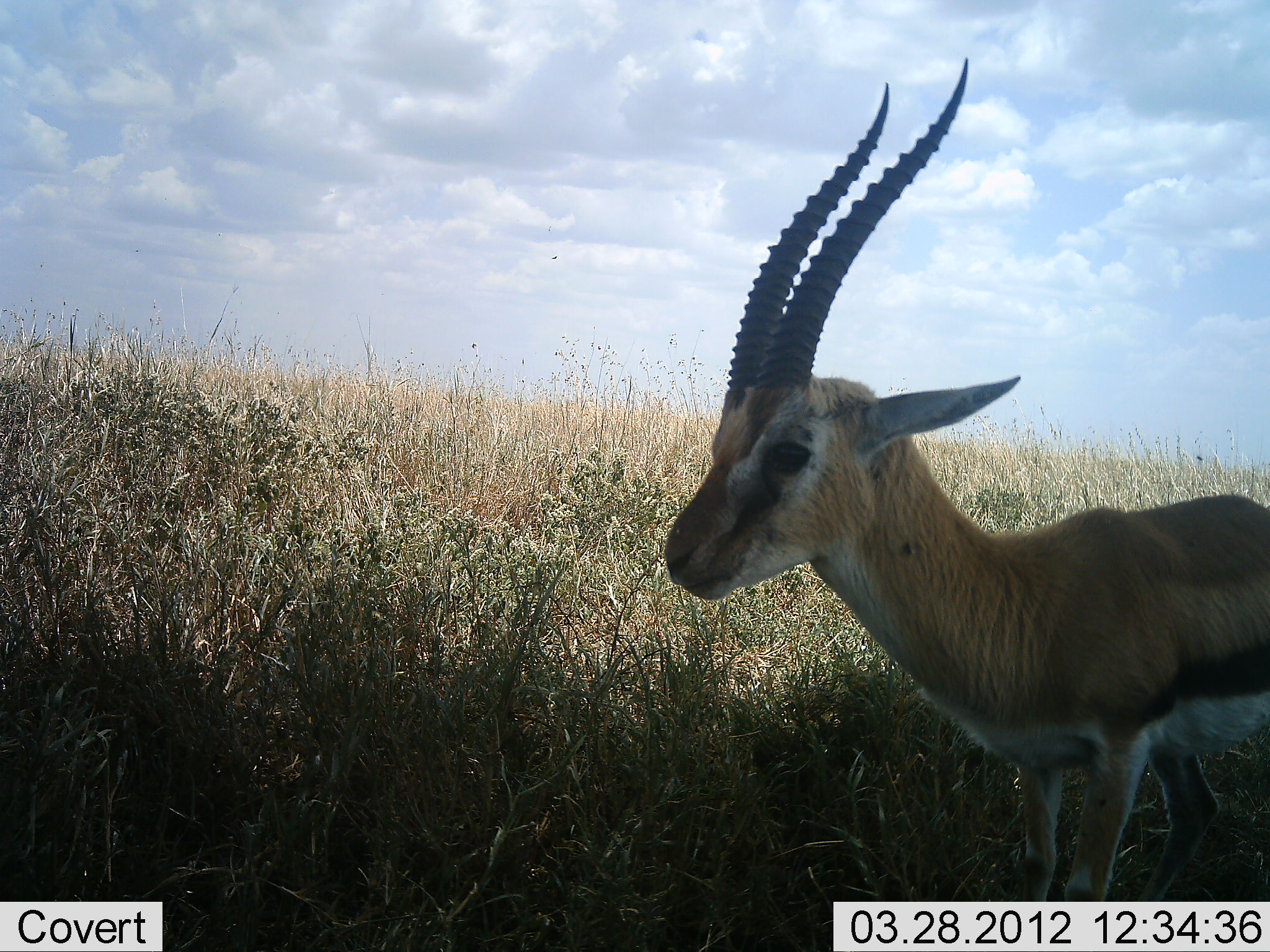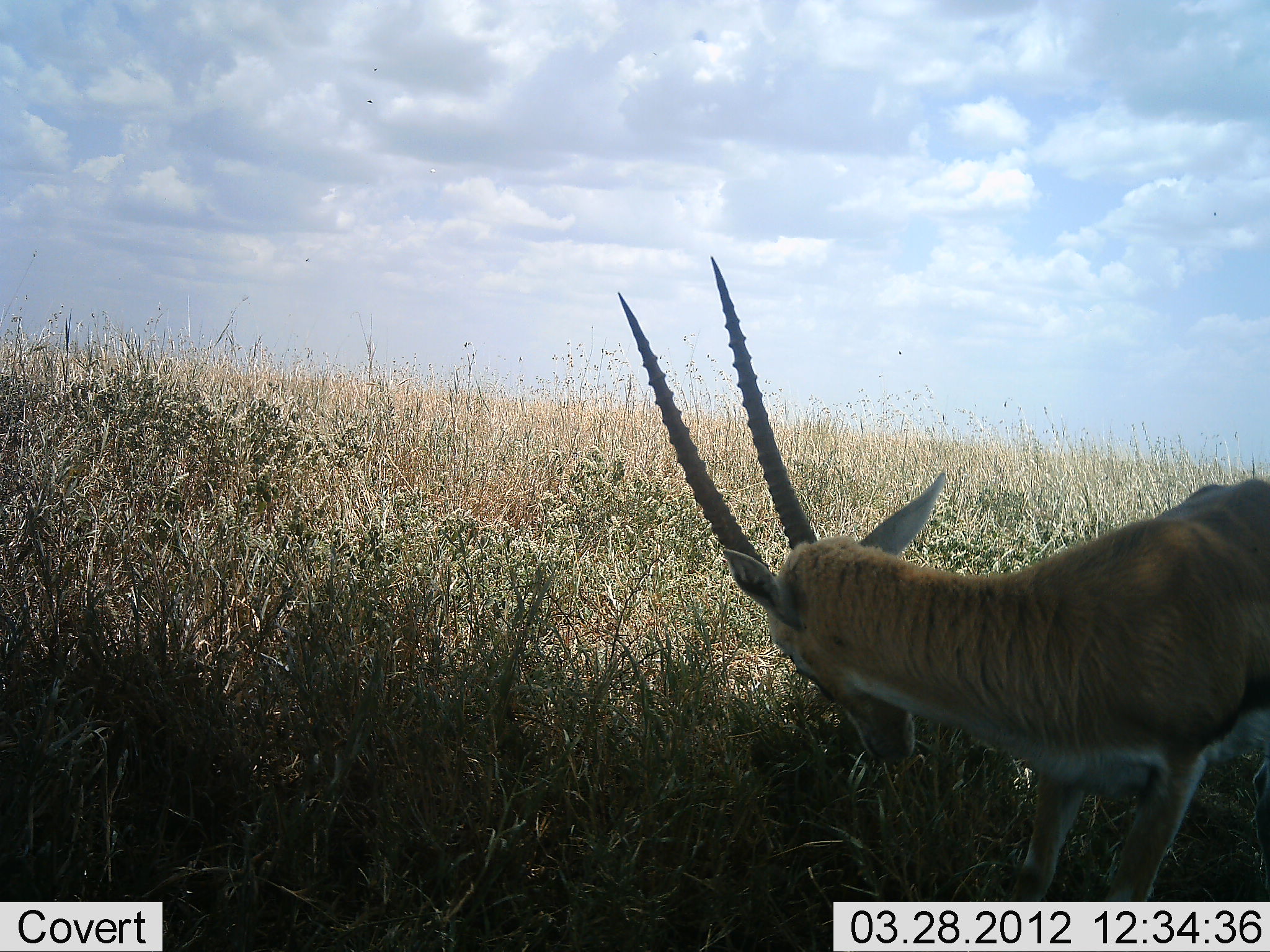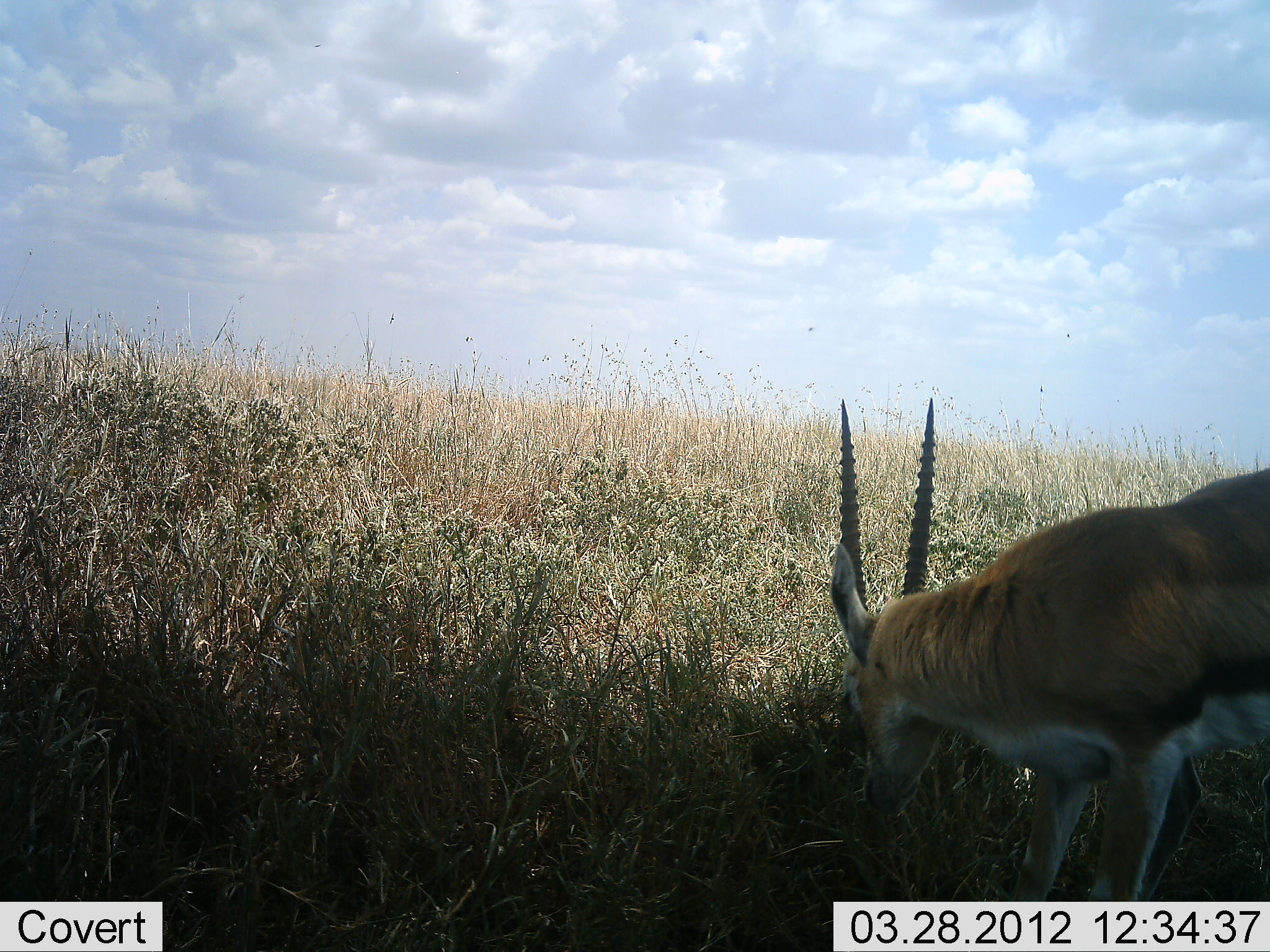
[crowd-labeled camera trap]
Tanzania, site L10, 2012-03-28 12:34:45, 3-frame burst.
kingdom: Animalia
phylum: Chordata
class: Mammalia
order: Artiodactyla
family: Bovidae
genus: Eudorcas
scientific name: Eudorcas thomsonii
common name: thomson's gazelle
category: gazellethomsons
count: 1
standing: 44%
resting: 0%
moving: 0%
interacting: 0%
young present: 0%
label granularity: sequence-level